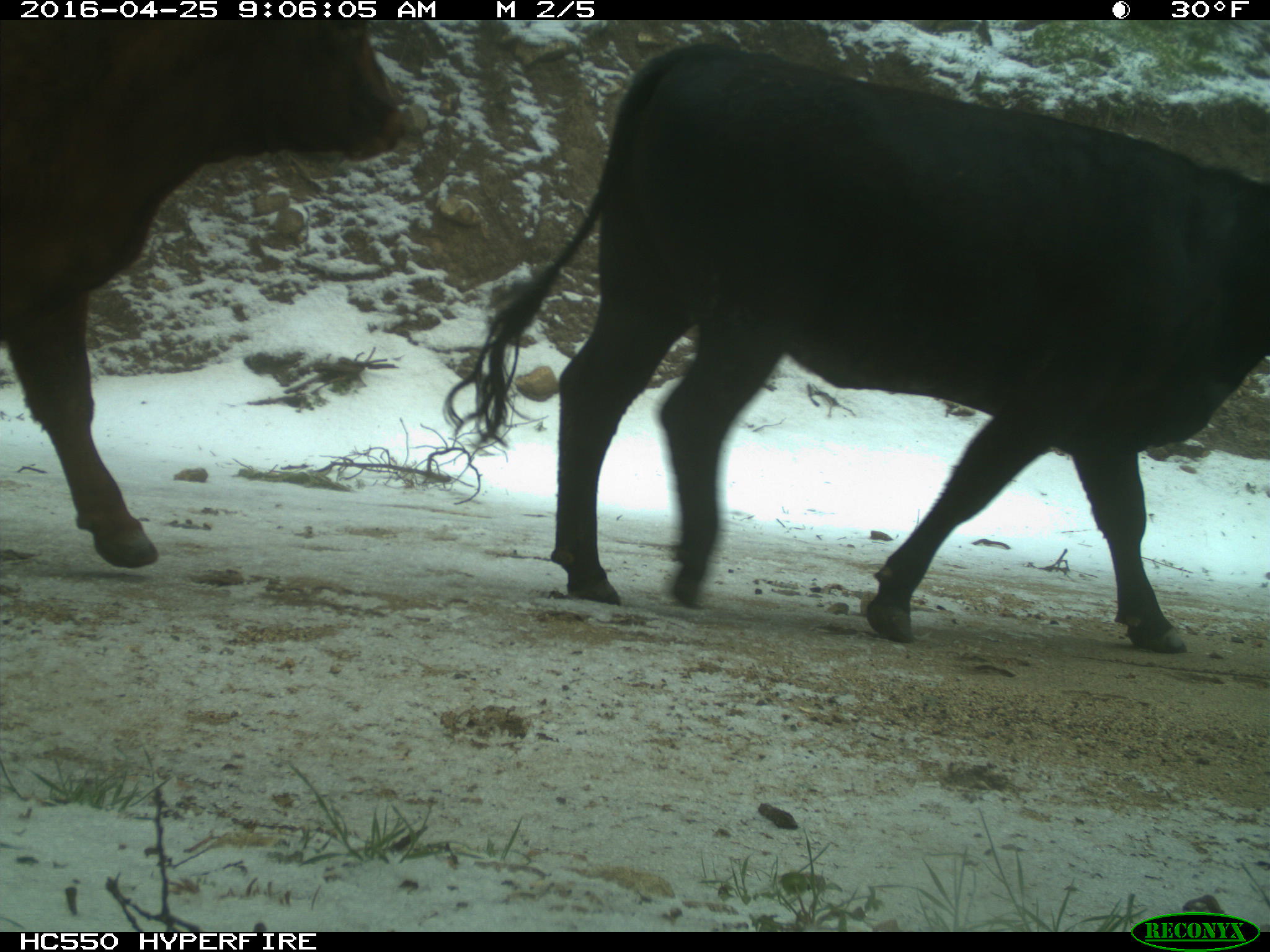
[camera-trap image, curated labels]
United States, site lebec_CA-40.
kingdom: Animalia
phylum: Chordata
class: Mammalia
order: Artiodactyla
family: Bovidae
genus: Bos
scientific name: Bos taurus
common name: domestic cow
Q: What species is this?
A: Bos taurus (domestic cow).